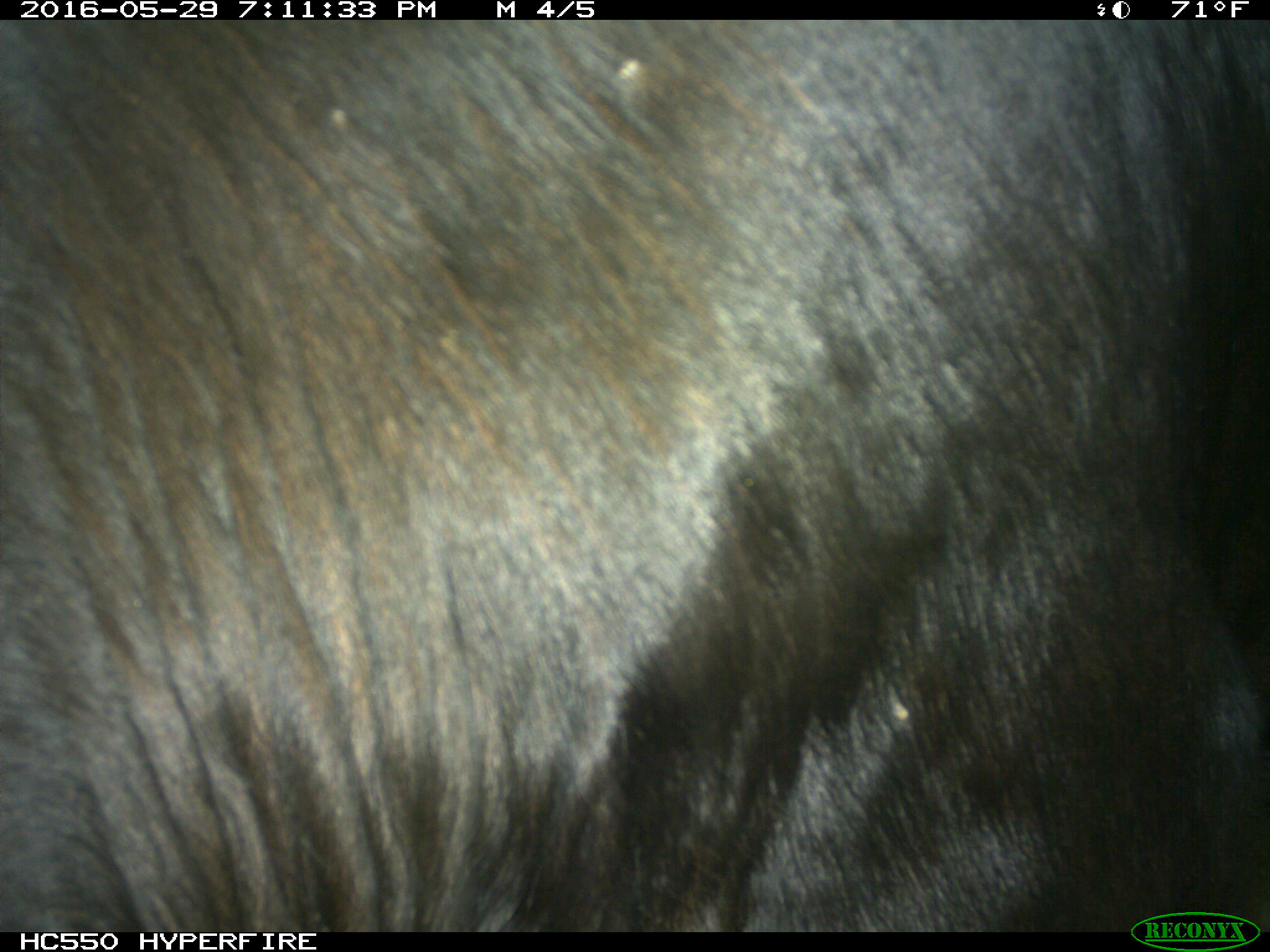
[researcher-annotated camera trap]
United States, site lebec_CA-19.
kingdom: Animalia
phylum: Chordata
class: Mammalia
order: Artiodactyla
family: Bovidae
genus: Bos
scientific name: Bos taurus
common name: domestic cow